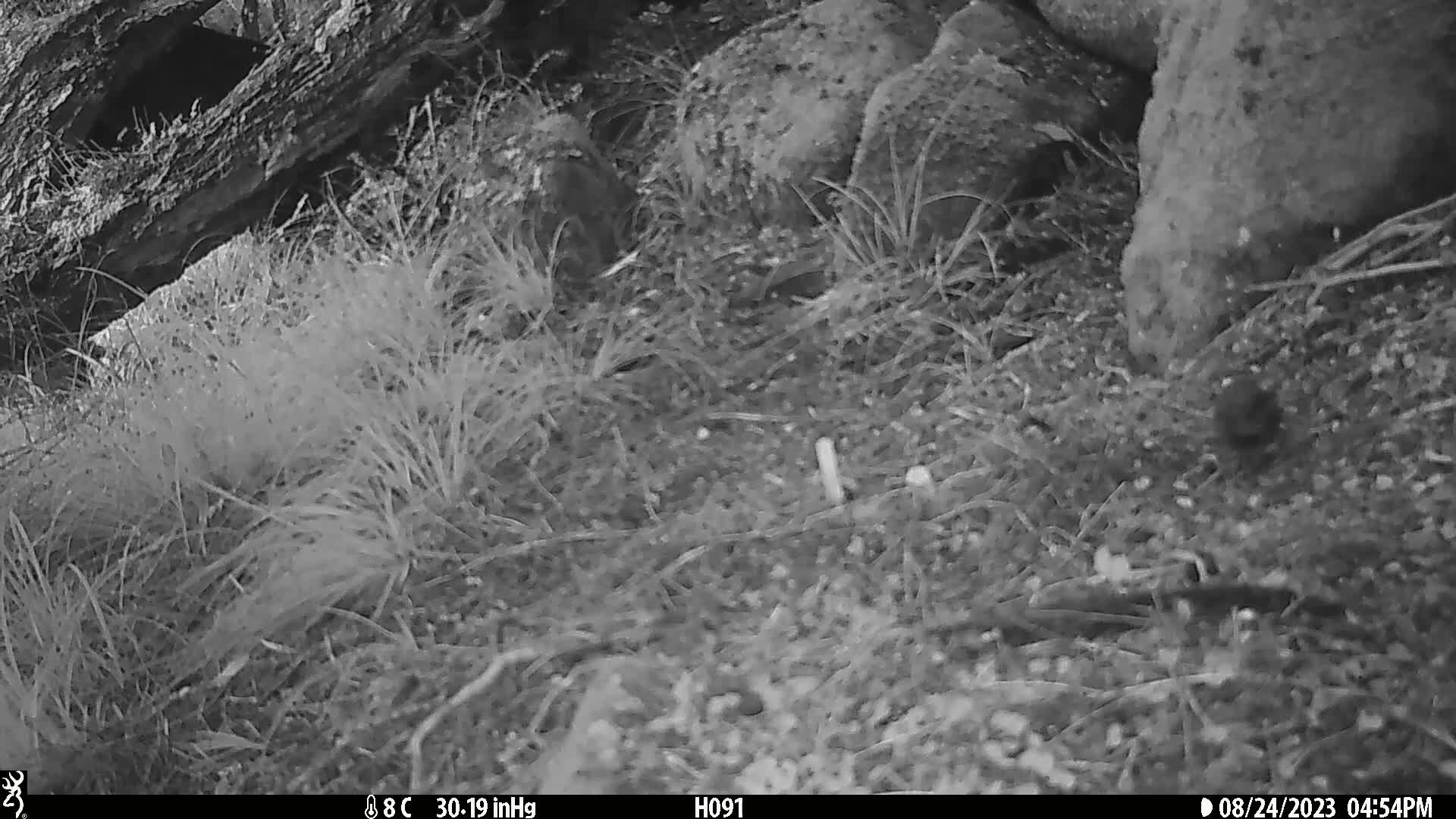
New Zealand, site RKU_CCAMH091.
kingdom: Animalia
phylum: Chordata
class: Aves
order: Passeriformes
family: Prunellidae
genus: Prunella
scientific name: Prunella modularis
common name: dunnock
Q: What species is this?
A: Dunnock (Prunella modularis).